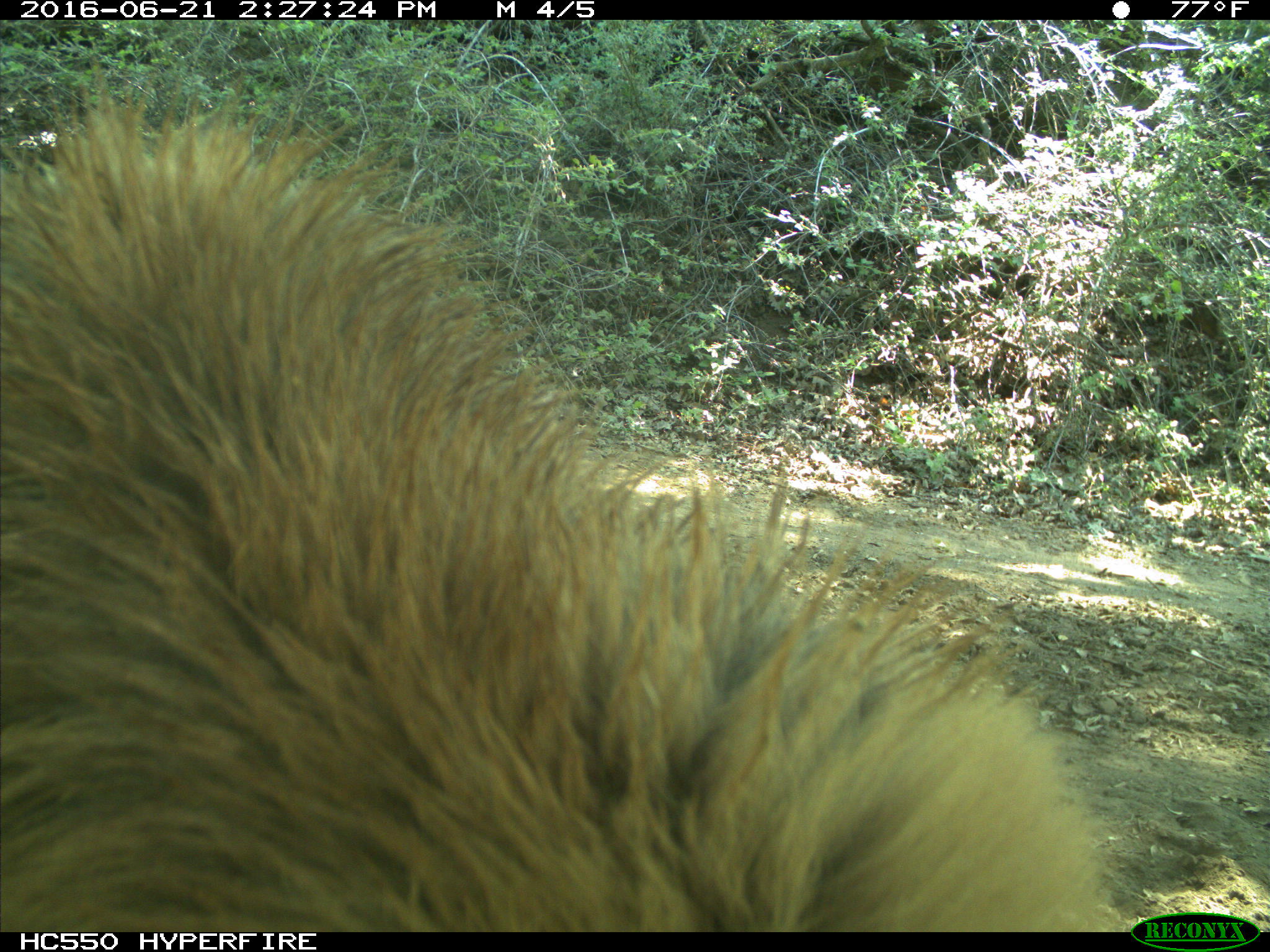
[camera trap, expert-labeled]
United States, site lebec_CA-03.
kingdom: Animalia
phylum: Chordata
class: Mammalia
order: Carnivora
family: Ursidae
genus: Ursus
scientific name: Ursus americanus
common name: american black bear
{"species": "Ursus americanus (american black bear)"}